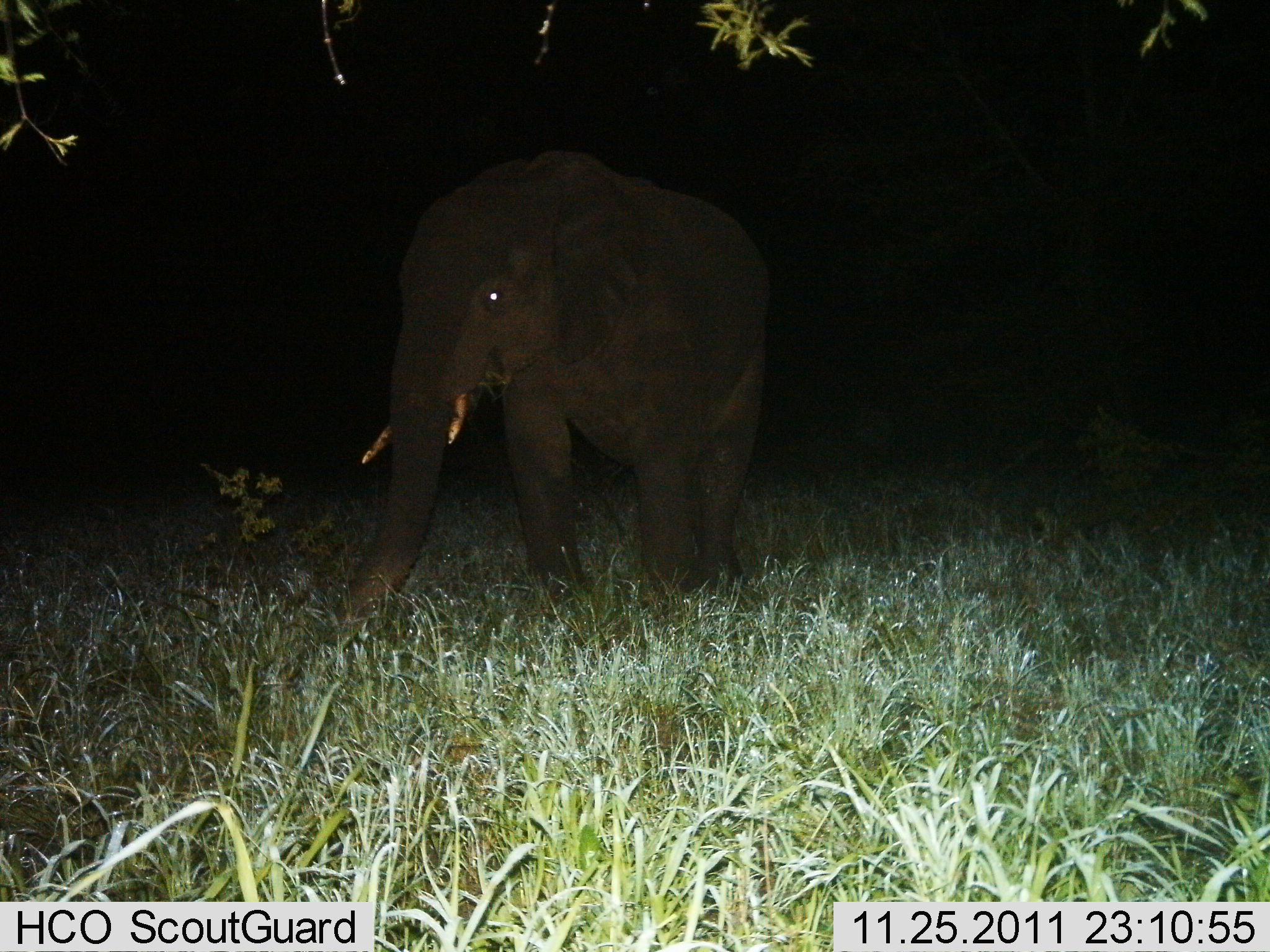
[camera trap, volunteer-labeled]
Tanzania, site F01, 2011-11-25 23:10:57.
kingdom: Animalia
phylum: Chordata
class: Mammalia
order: Proboscidea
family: Elephantidae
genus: Loxodonta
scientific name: Loxodonta africana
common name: african bush elephant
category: elephant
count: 1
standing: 75%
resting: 0%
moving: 25%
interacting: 0%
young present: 0%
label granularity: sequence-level